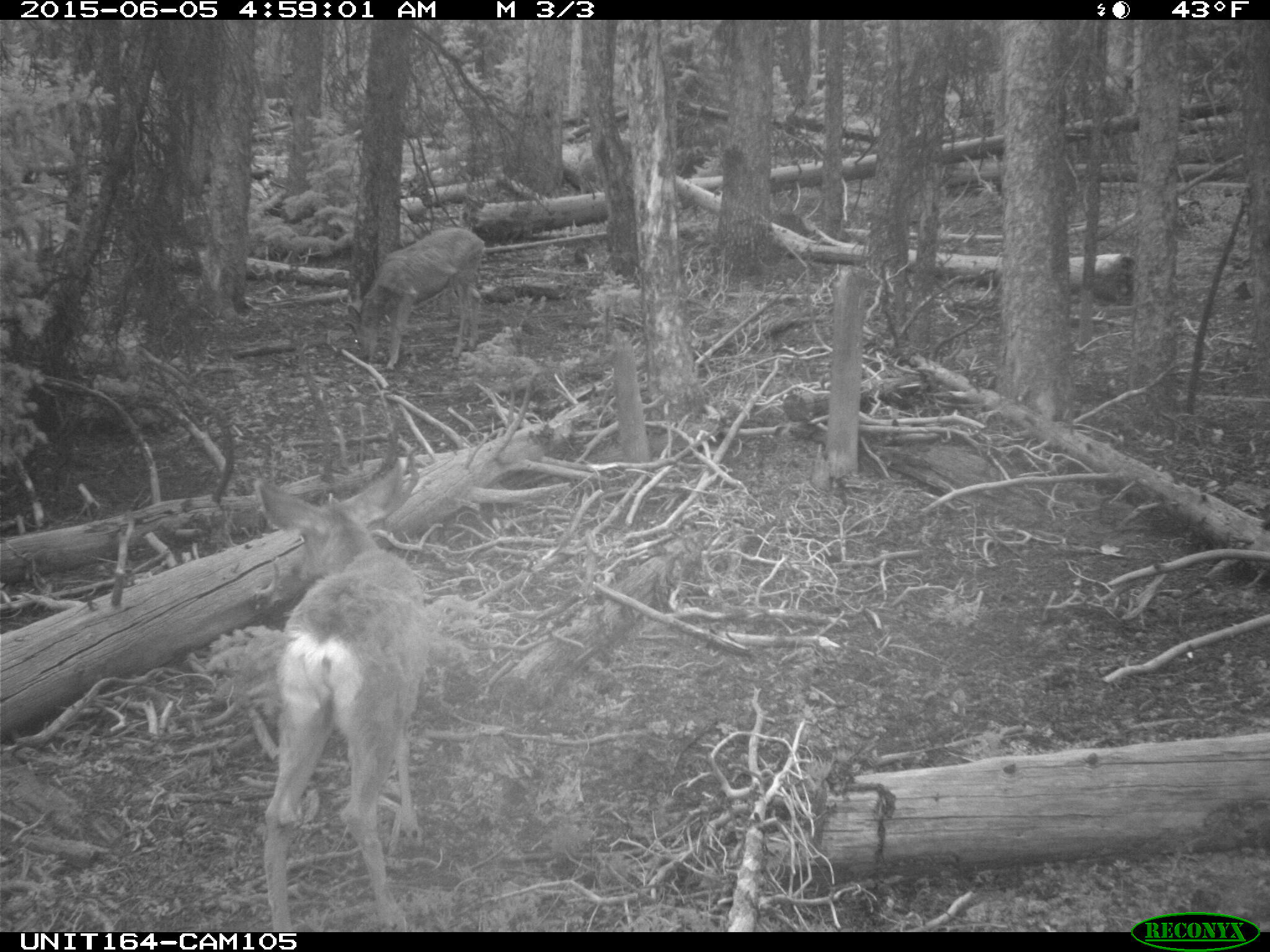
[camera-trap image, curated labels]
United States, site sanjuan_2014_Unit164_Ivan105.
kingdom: Animalia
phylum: Chordata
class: Mammalia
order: Artiodactyla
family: Cervidae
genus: Odocoileus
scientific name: Odocoileus hemionus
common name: mule deer